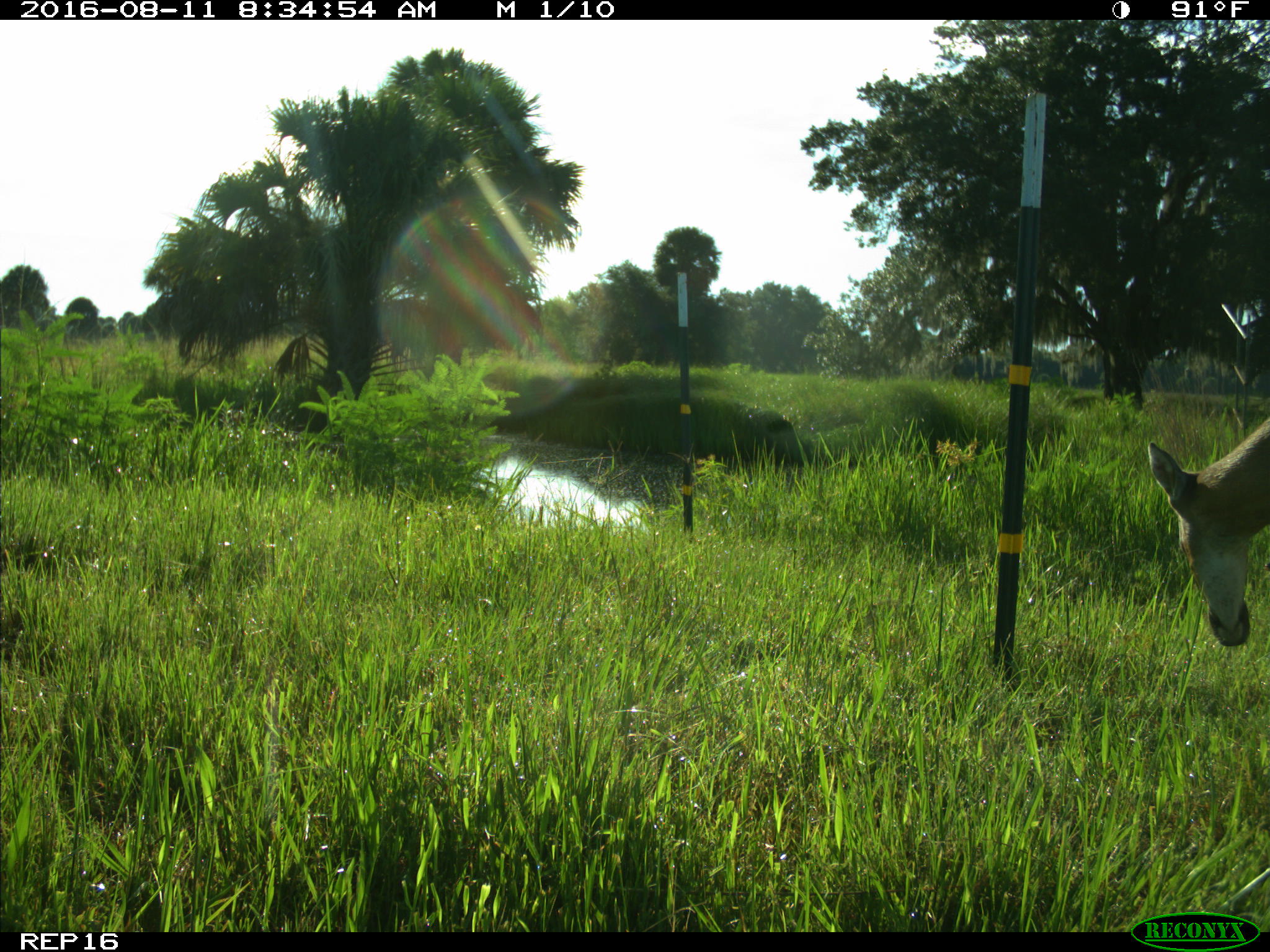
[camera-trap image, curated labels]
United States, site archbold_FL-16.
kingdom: Animalia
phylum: Chordata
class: Mammalia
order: Artiodactyla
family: Cervidae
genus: Odocoileus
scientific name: Odocoileus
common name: deer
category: unidentified deer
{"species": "unidentified deer (deer) (Odocoileus)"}